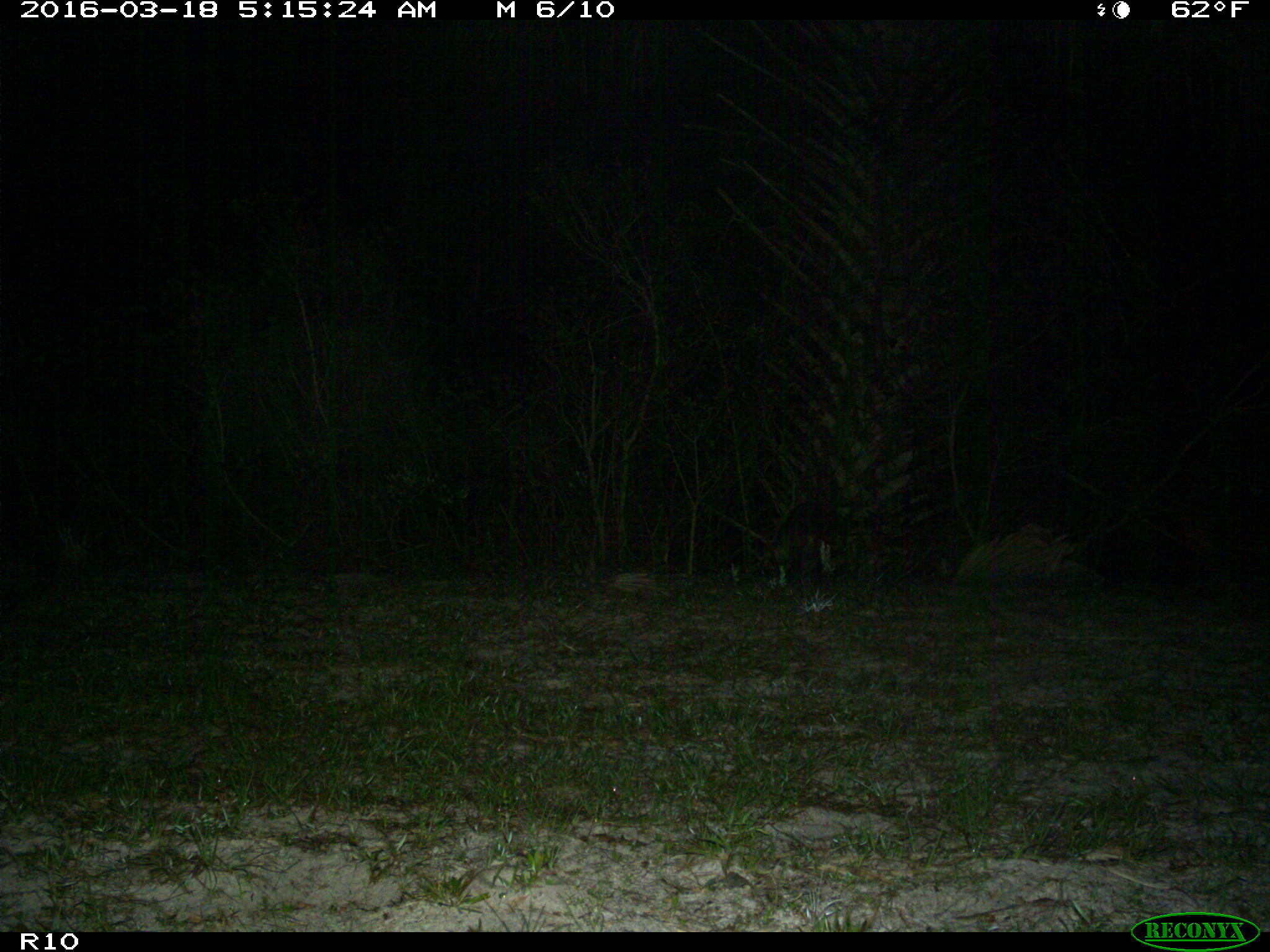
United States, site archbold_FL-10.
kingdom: Animalia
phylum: Chordata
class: Mammalia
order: Carnivora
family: Procyonidae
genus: Procyon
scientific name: Procyon lotor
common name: common raccoon